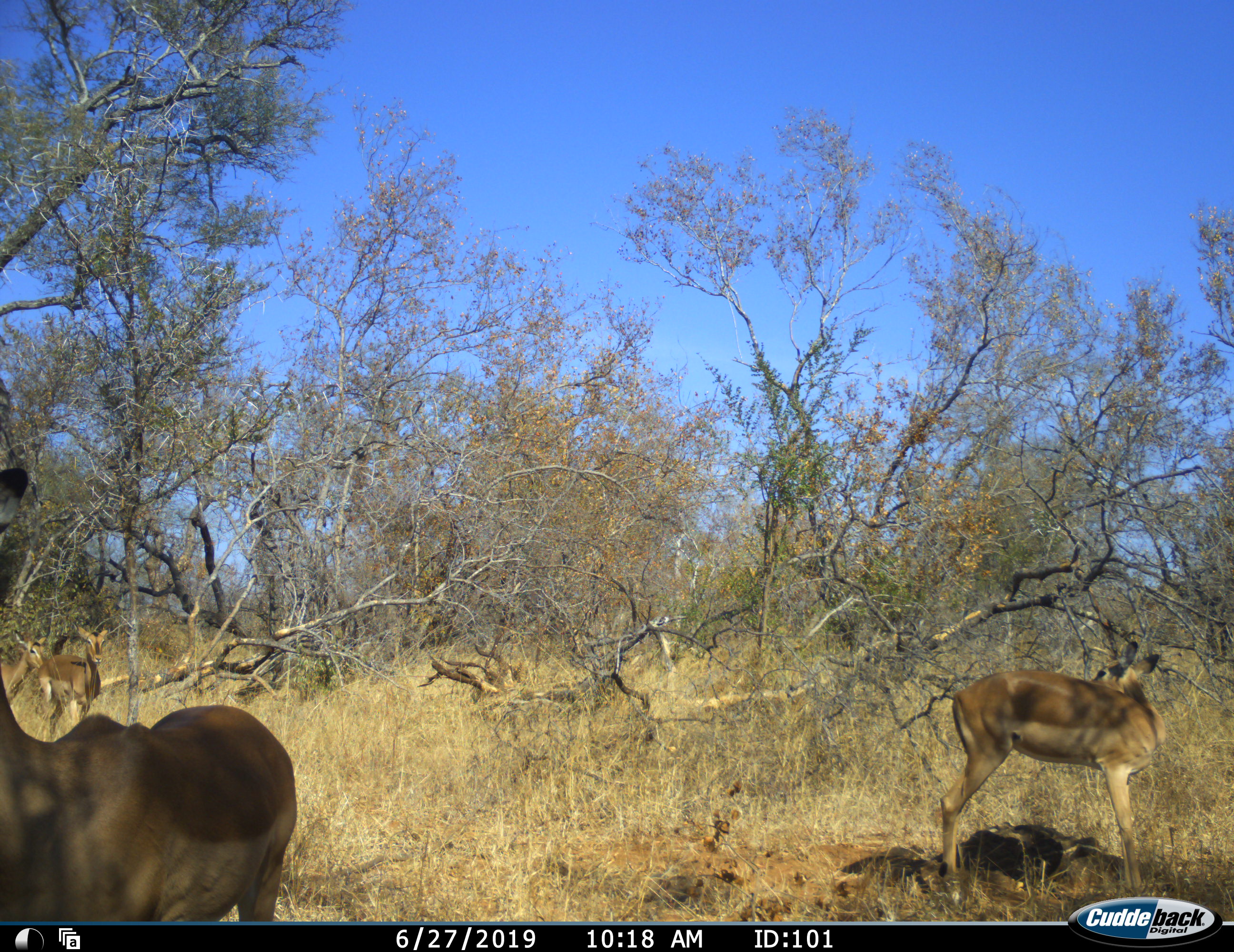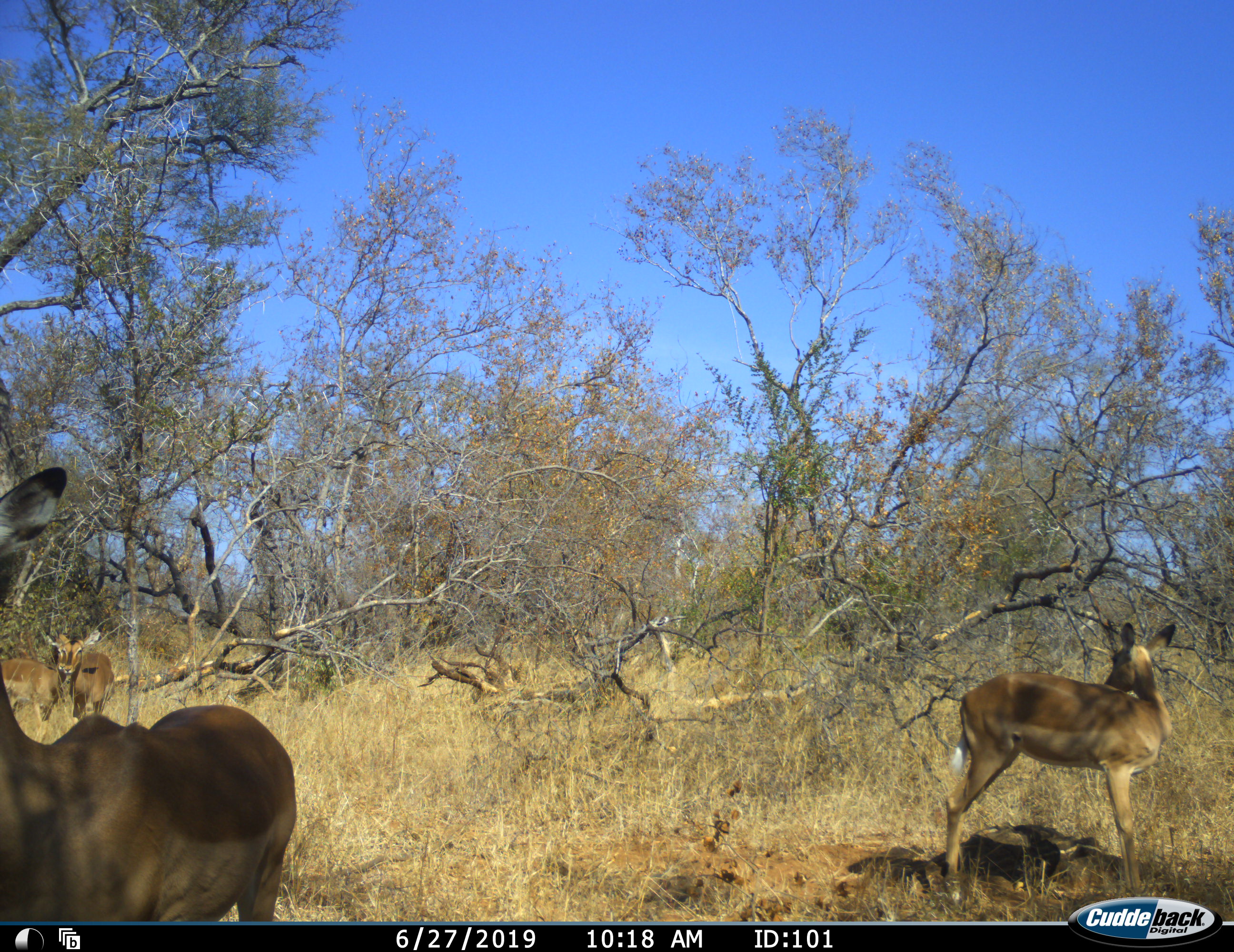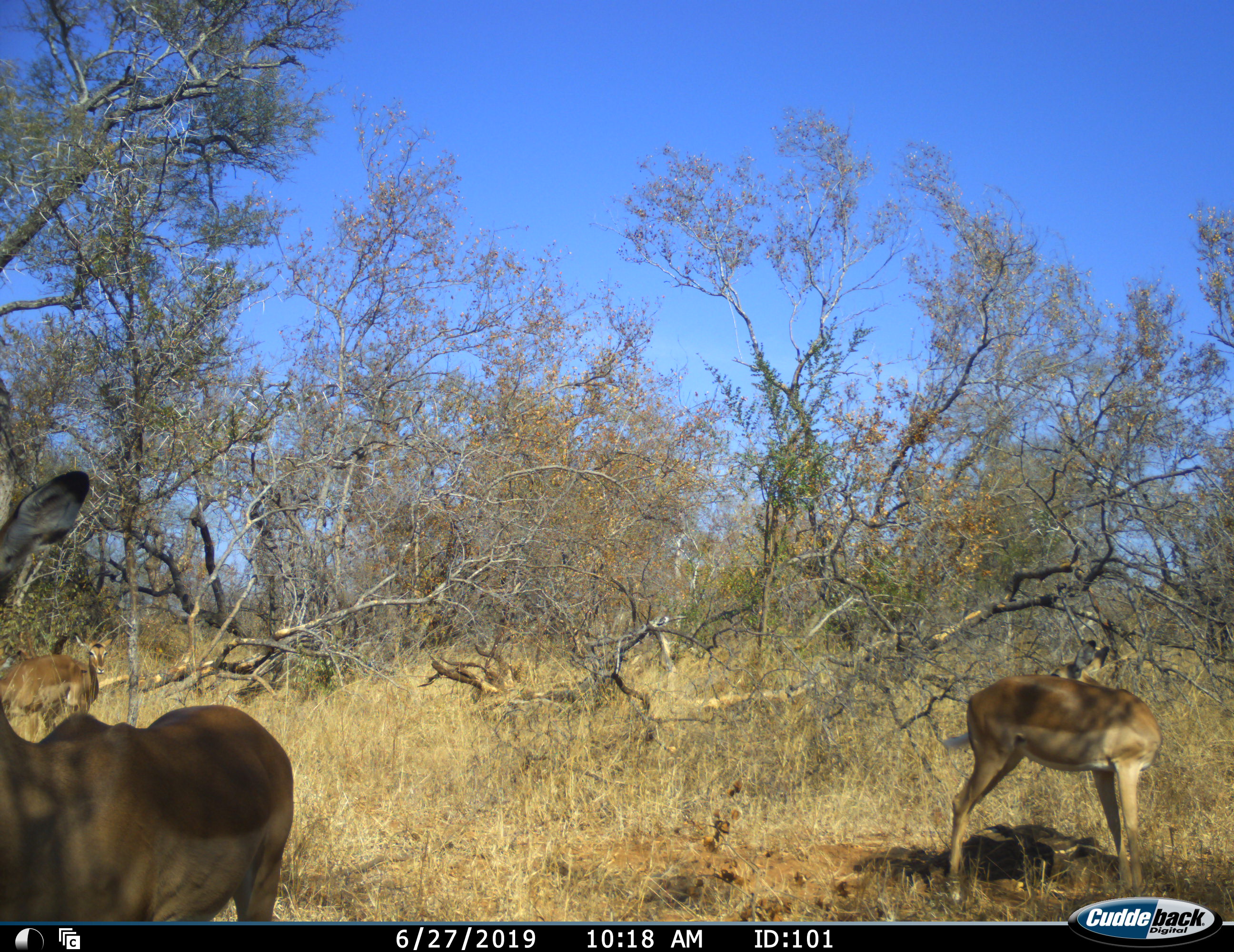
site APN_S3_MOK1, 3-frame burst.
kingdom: Animalia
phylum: Chordata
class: Mammalia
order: Artiodactyla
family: Bovidae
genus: Aepyceros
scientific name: Aepyceros melampus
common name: impala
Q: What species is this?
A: Impala (Aepyceros melampus).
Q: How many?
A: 4.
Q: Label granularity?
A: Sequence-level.